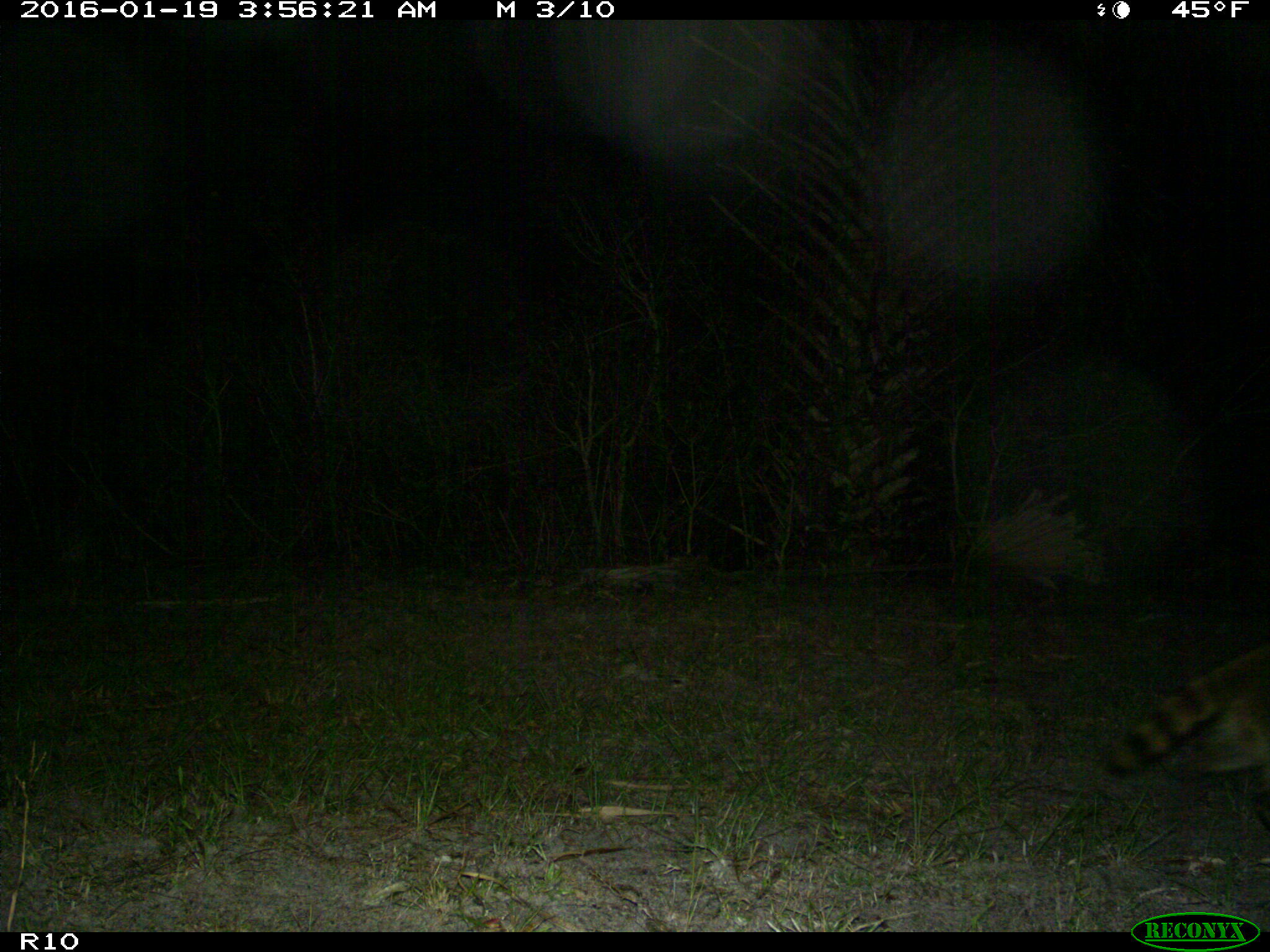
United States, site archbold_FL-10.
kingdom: Animalia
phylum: Chordata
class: Mammalia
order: Carnivora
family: Procyonidae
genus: Procyon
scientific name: Procyon lotor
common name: common raccoon